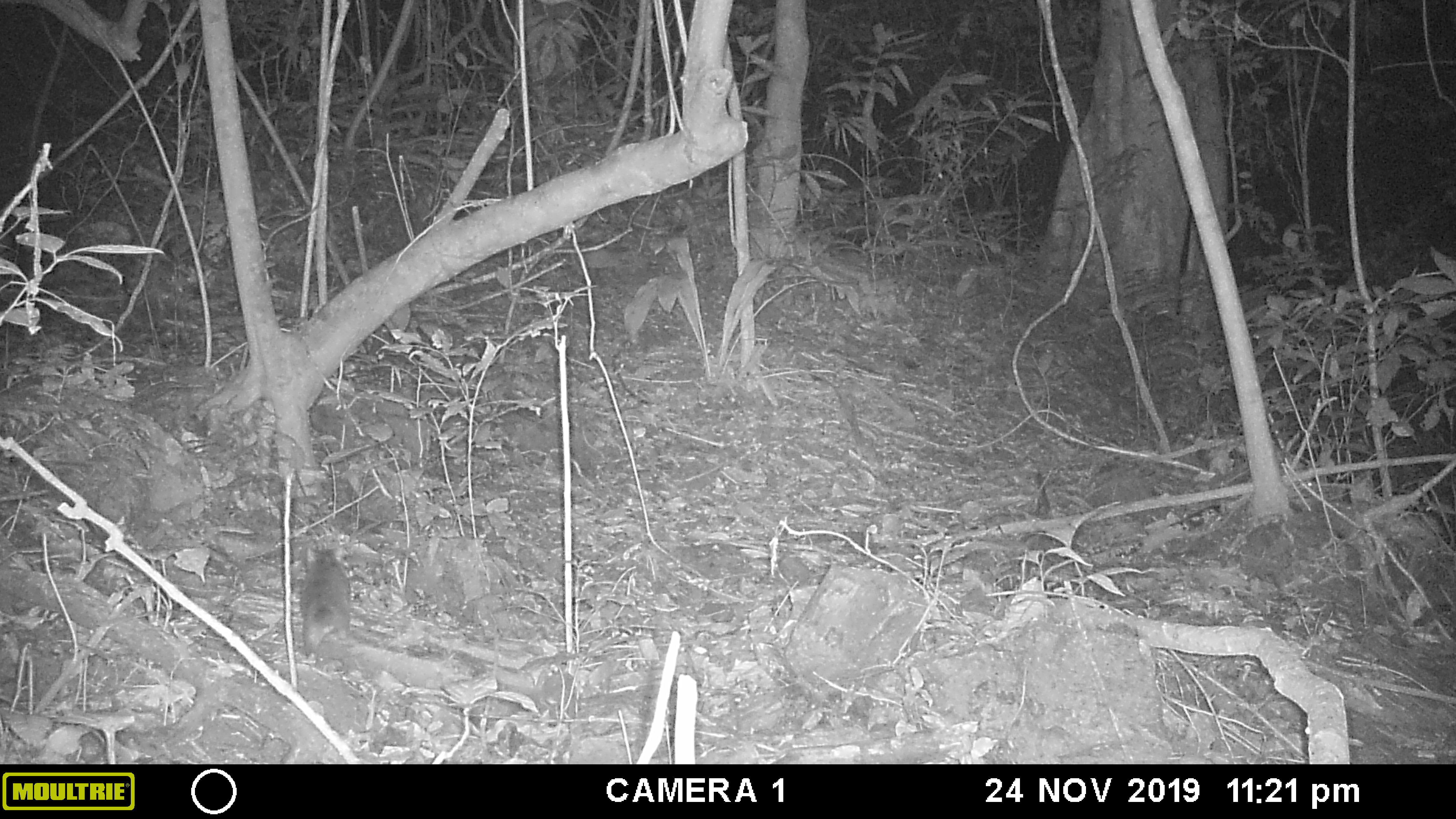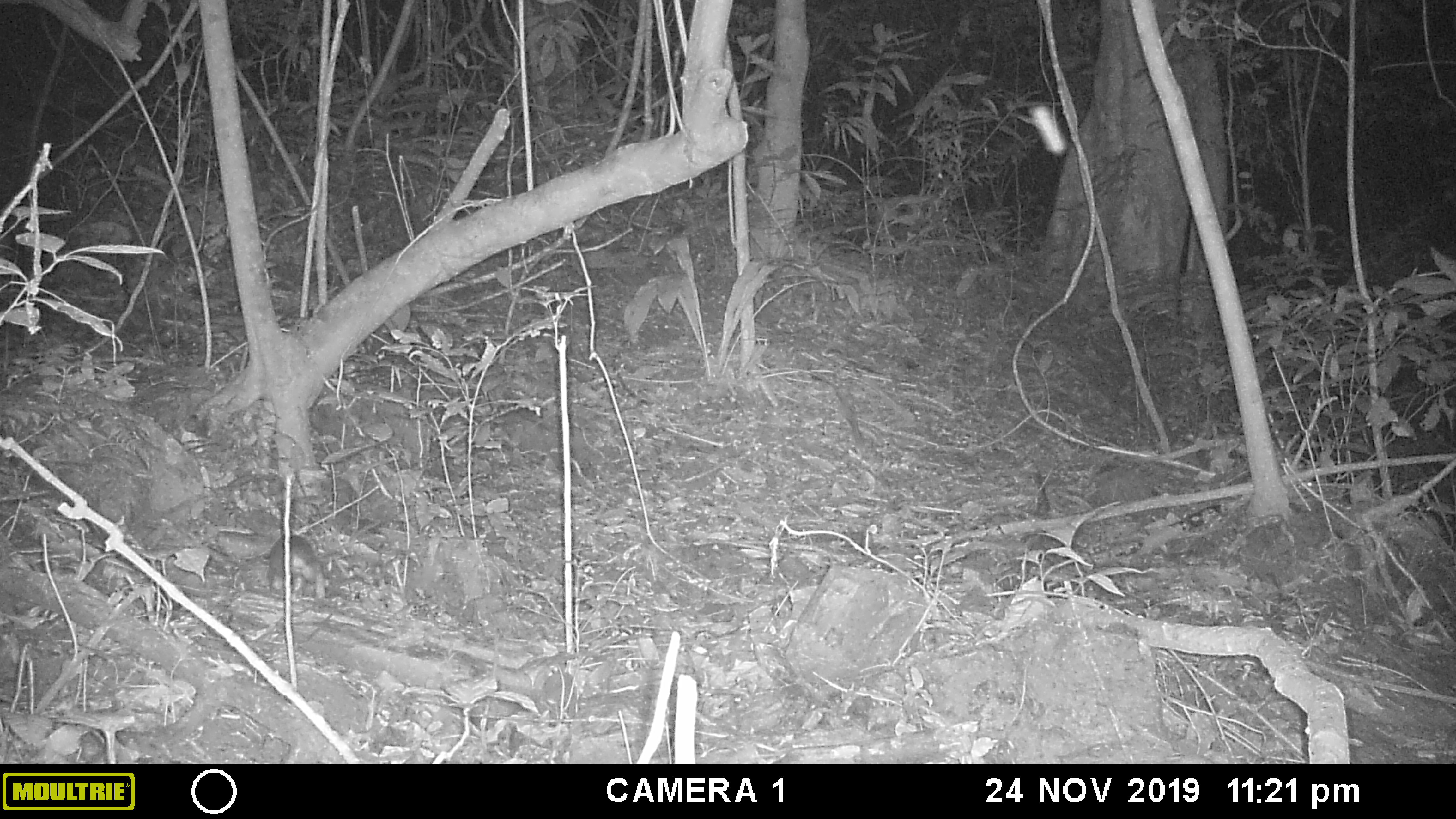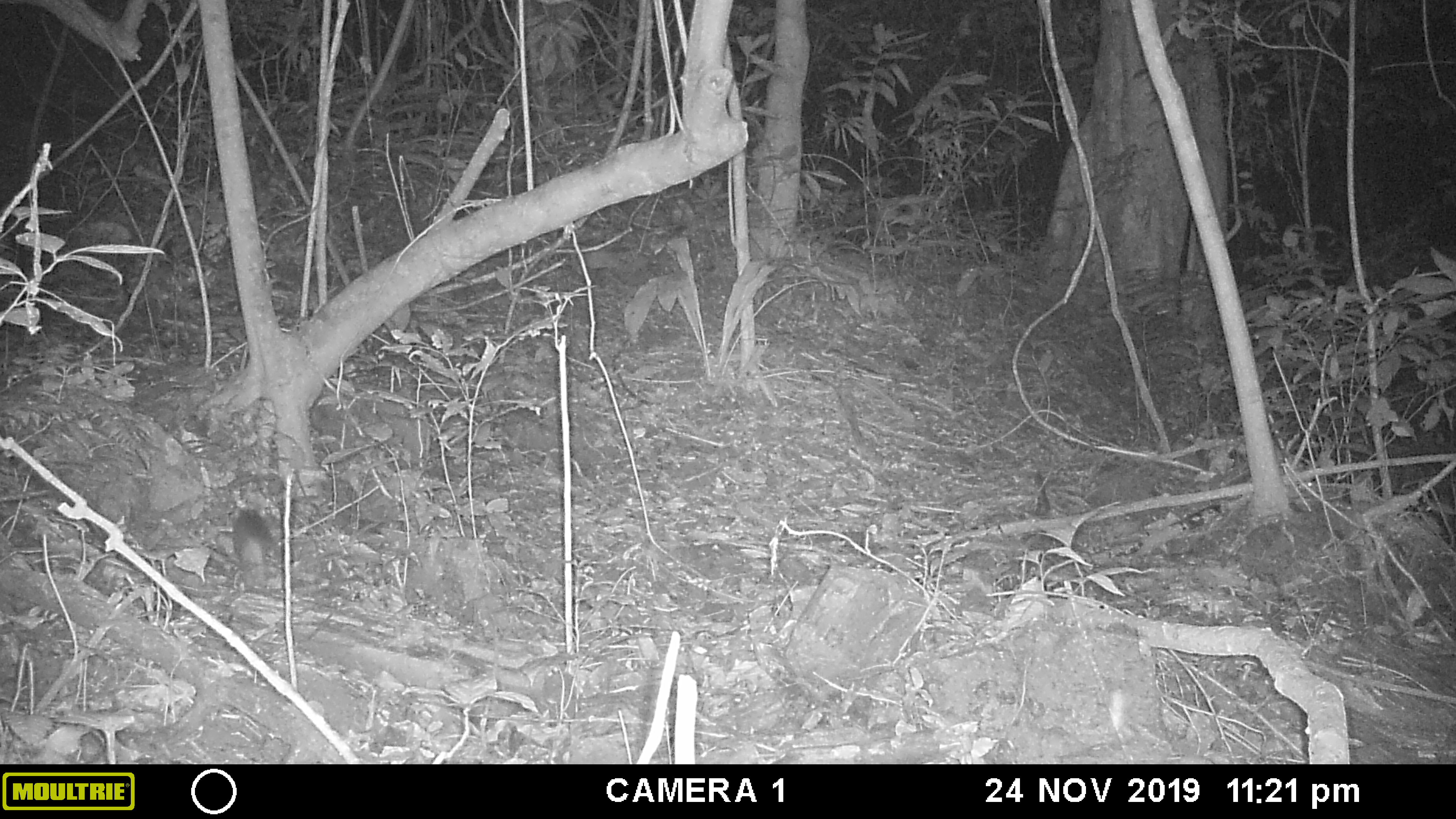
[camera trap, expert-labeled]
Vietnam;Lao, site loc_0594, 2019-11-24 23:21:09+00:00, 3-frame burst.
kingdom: Animalia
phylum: Chordata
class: Mammalia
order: Carnivora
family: Mustelidae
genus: Melogale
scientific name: Melogale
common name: ferret badger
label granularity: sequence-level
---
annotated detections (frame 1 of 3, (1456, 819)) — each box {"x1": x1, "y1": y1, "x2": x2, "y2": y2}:
ferret badger: {"x1": 298, "y1": 546, "x2": 352, "y2": 660}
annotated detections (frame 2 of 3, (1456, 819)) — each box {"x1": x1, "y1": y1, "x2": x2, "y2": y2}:
ferret badger: {"x1": 267, "y1": 532, "x2": 317, "y2": 599}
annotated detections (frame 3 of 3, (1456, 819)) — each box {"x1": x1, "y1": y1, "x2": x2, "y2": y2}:
ferret badger: {"x1": 231, "y1": 506, "x2": 275, "y2": 588}